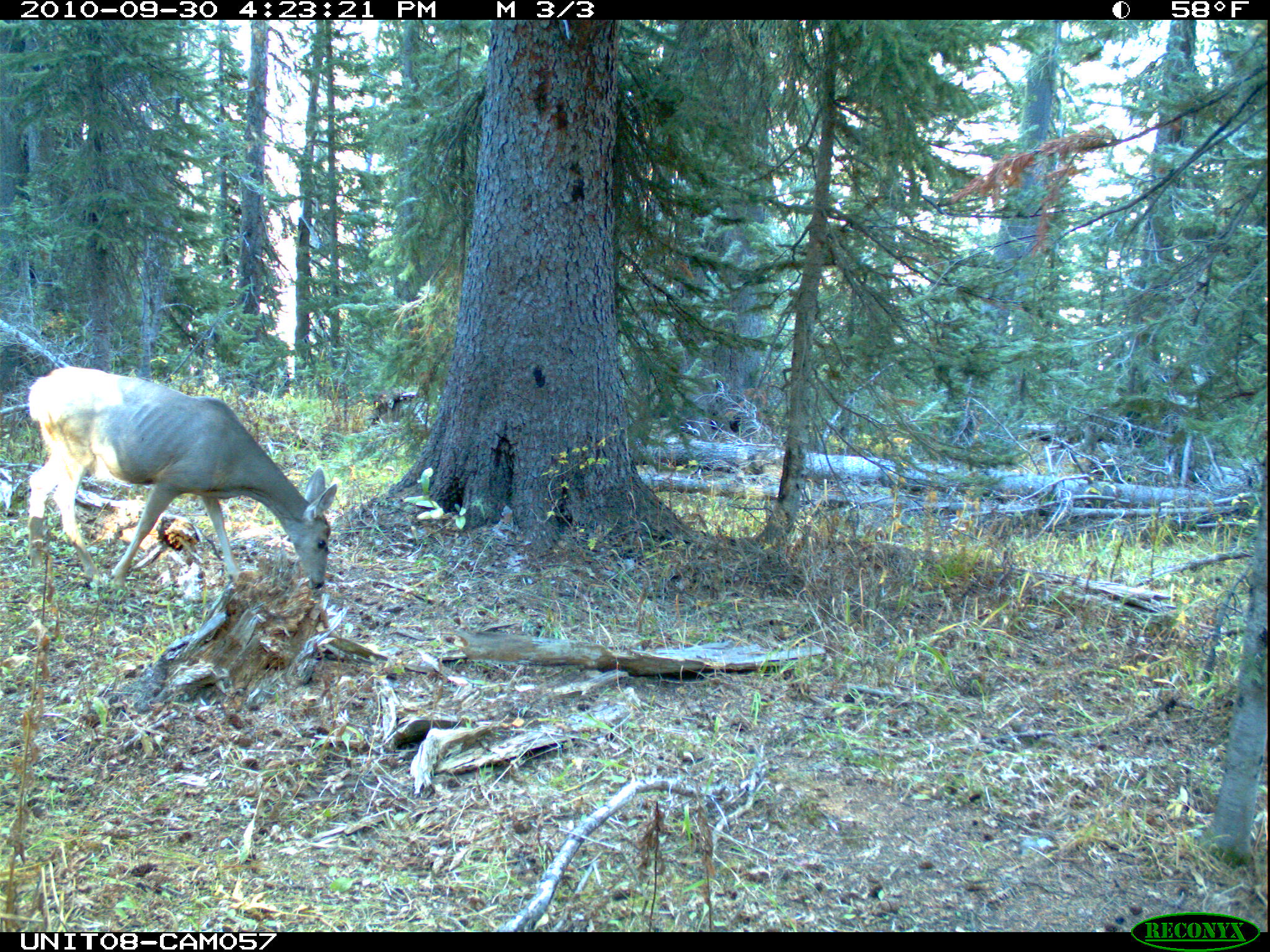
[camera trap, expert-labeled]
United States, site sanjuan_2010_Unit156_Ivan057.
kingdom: Animalia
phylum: Chordata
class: Mammalia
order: Artiodactyla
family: Cervidae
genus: Odocoileus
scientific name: Odocoileus hemionus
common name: mule deer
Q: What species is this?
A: Odocoileus hemionus (mule deer).